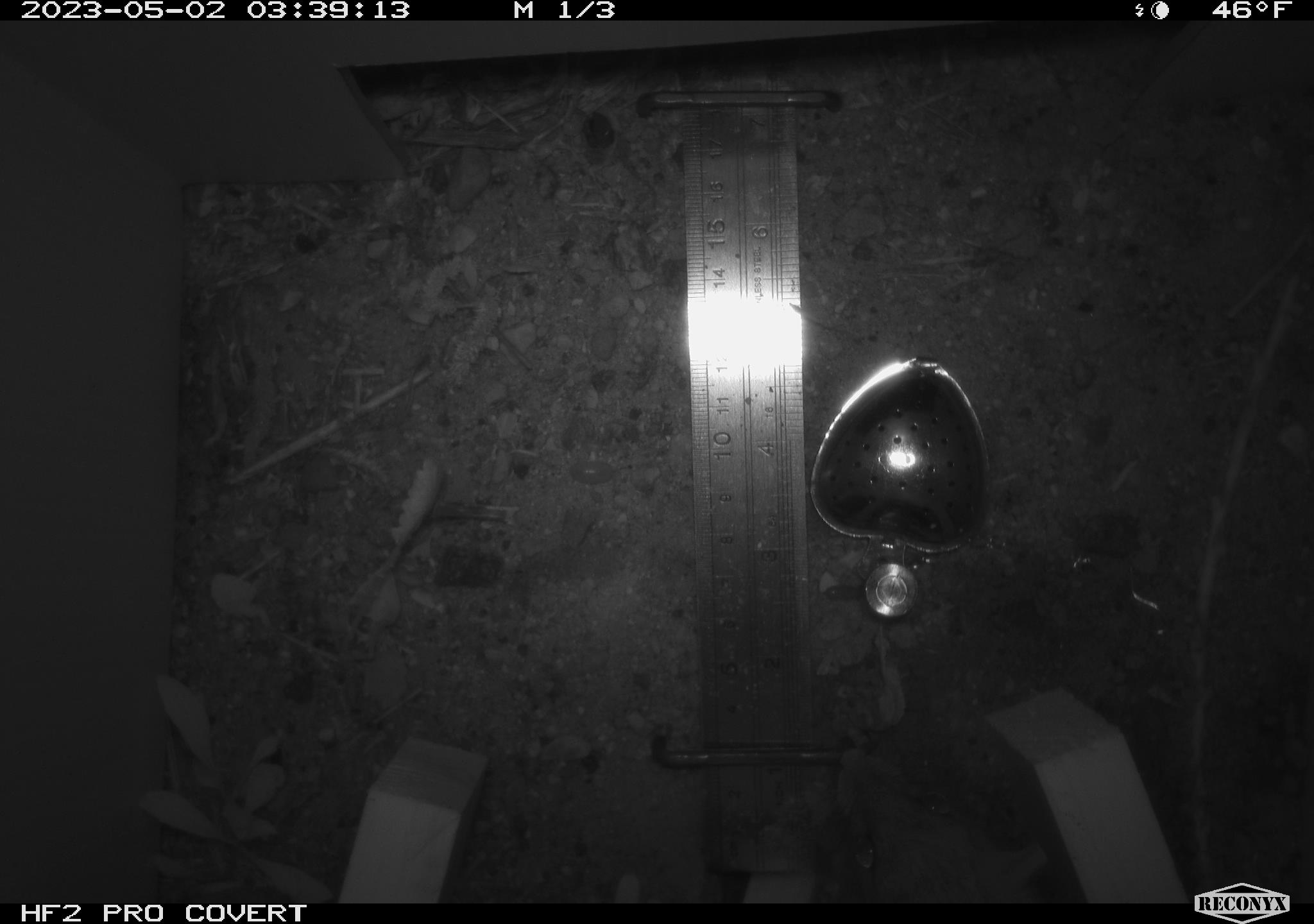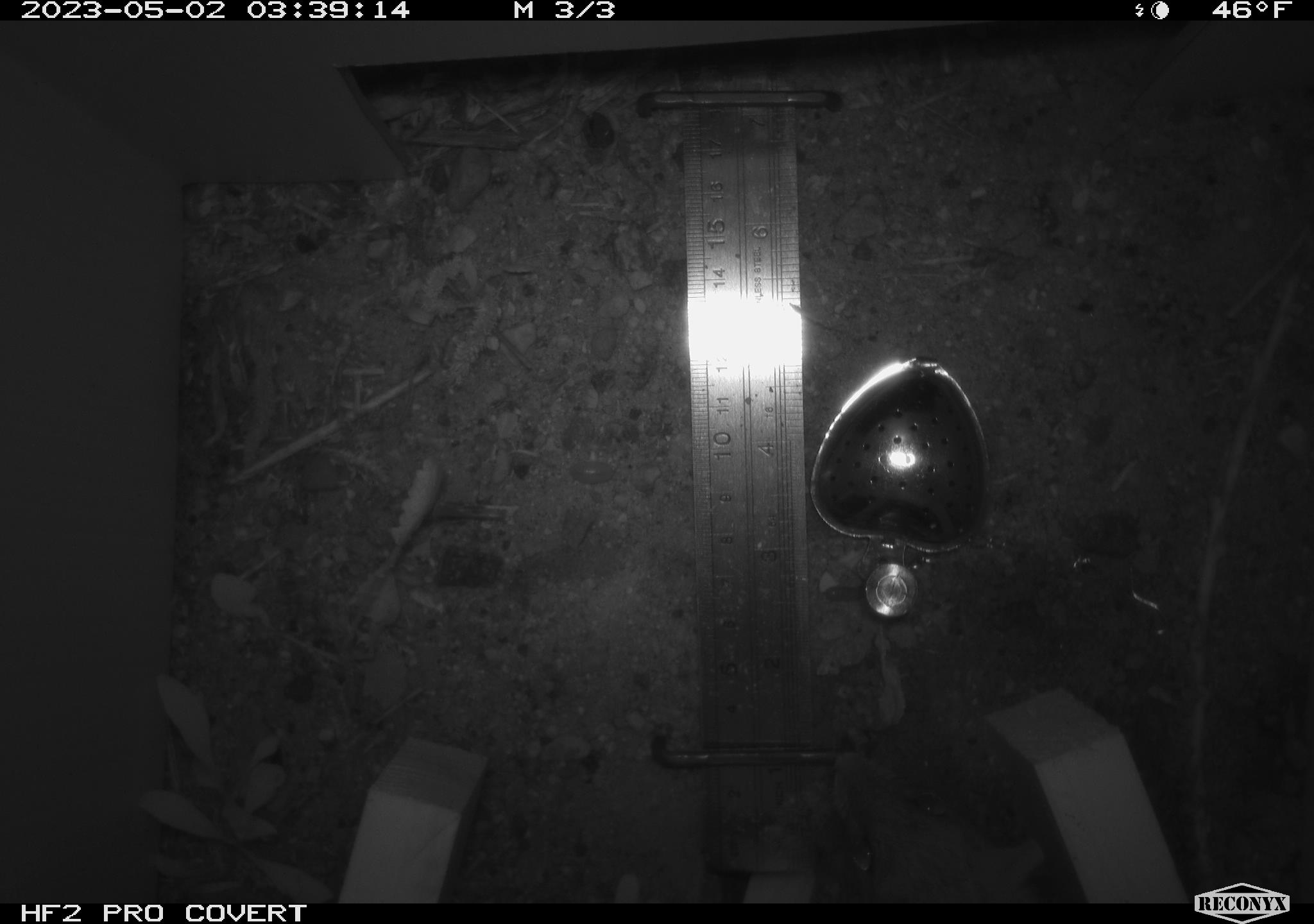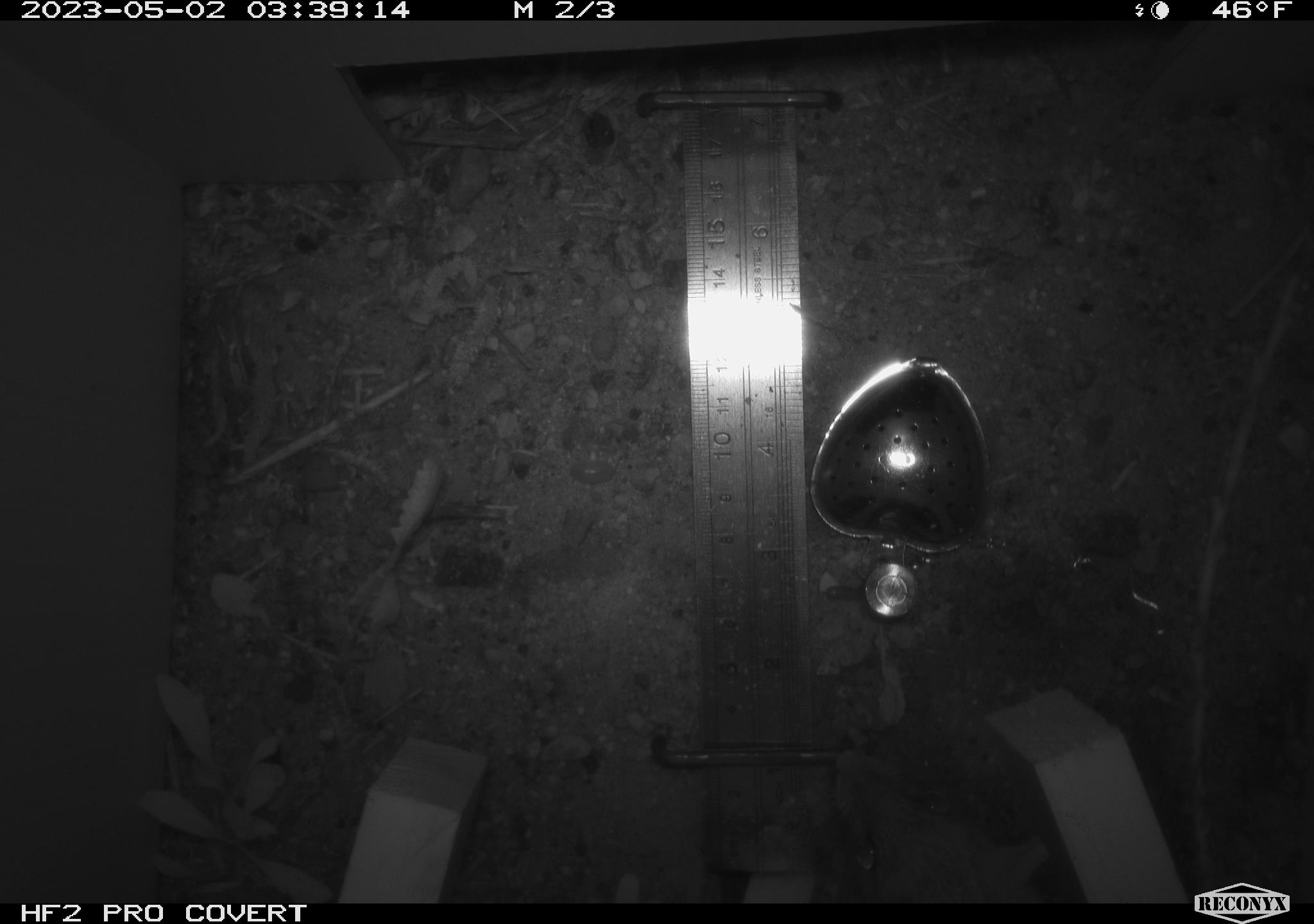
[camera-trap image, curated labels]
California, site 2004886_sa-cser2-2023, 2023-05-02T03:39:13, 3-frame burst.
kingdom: Animalia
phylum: Chordata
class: Mammalia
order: Rodentia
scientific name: Rodentia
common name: woodrat or rat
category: woodrat or rat species